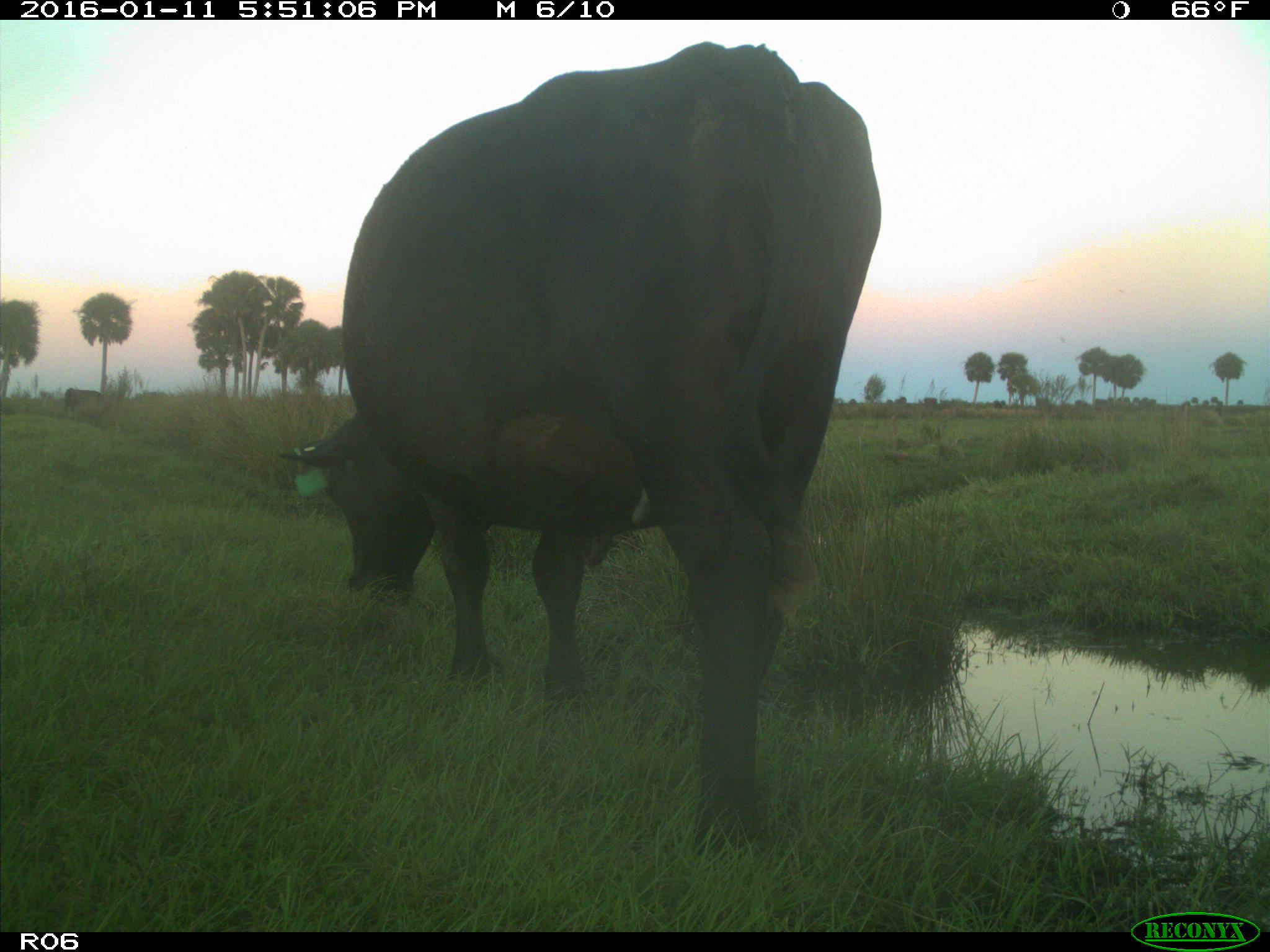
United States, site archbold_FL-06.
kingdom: Animalia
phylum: Chordata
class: Mammalia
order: Artiodactyla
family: Bovidae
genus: Bos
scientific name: Bos taurus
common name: domestic cow